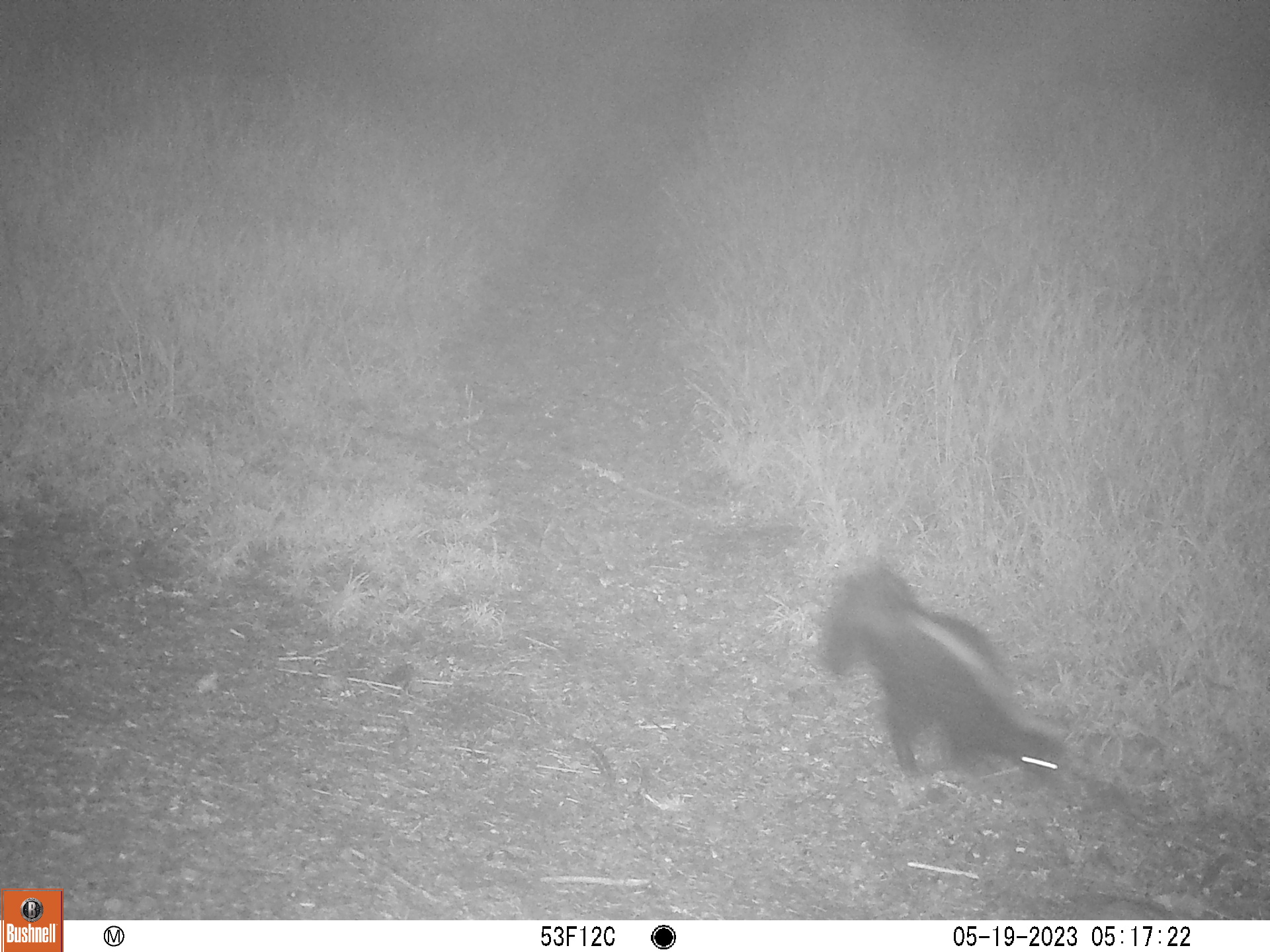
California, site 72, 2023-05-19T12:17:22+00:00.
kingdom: Animalia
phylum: Chordata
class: Mammalia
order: Carnivora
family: Mephitidae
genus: Mephitis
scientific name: Mephitis mephitis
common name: striped skunk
Striped skunk (Mephitis mephitis).